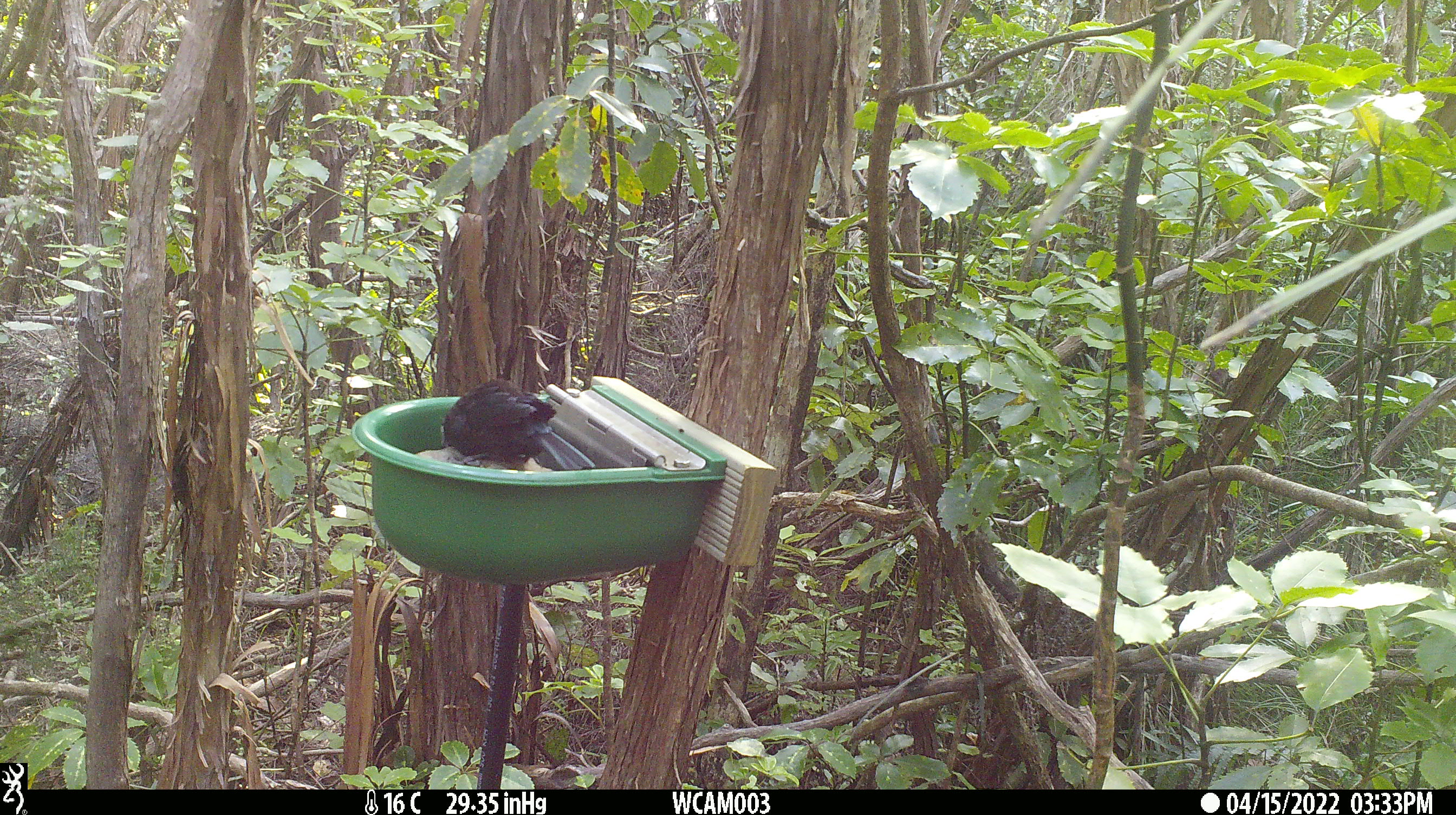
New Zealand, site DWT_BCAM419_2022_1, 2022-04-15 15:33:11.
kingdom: Animalia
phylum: Chordata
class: Aves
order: Passeriformes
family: Meliphagidae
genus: Prosthemadera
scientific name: Prosthemadera novaeseelandiae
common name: tui